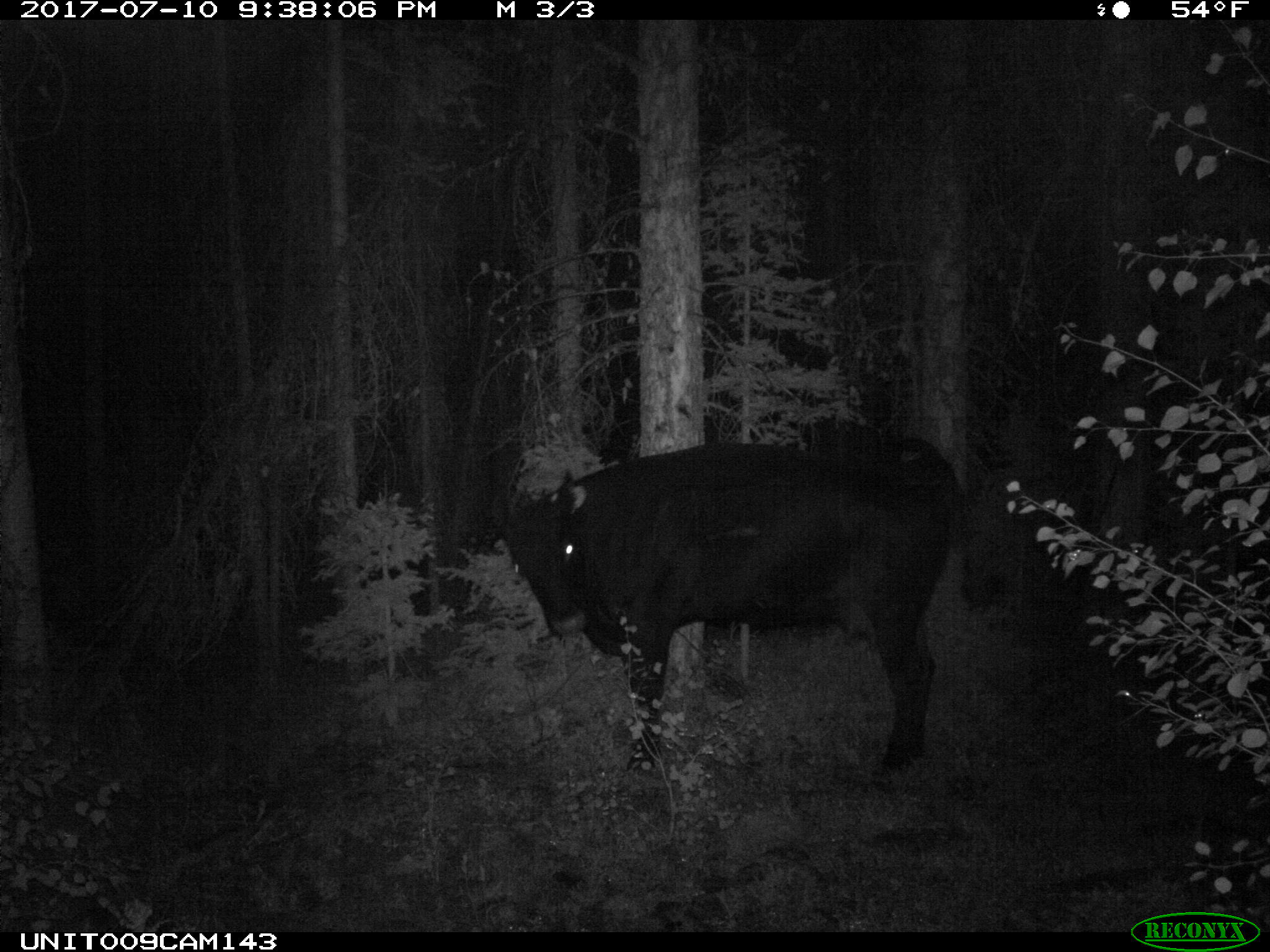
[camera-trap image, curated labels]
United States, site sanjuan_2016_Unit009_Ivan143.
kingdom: Animalia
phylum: Chordata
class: Mammalia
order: Artiodactyla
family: Bovidae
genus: Bos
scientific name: Bos taurus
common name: domestic cow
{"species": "Bos taurus (domestic cow)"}